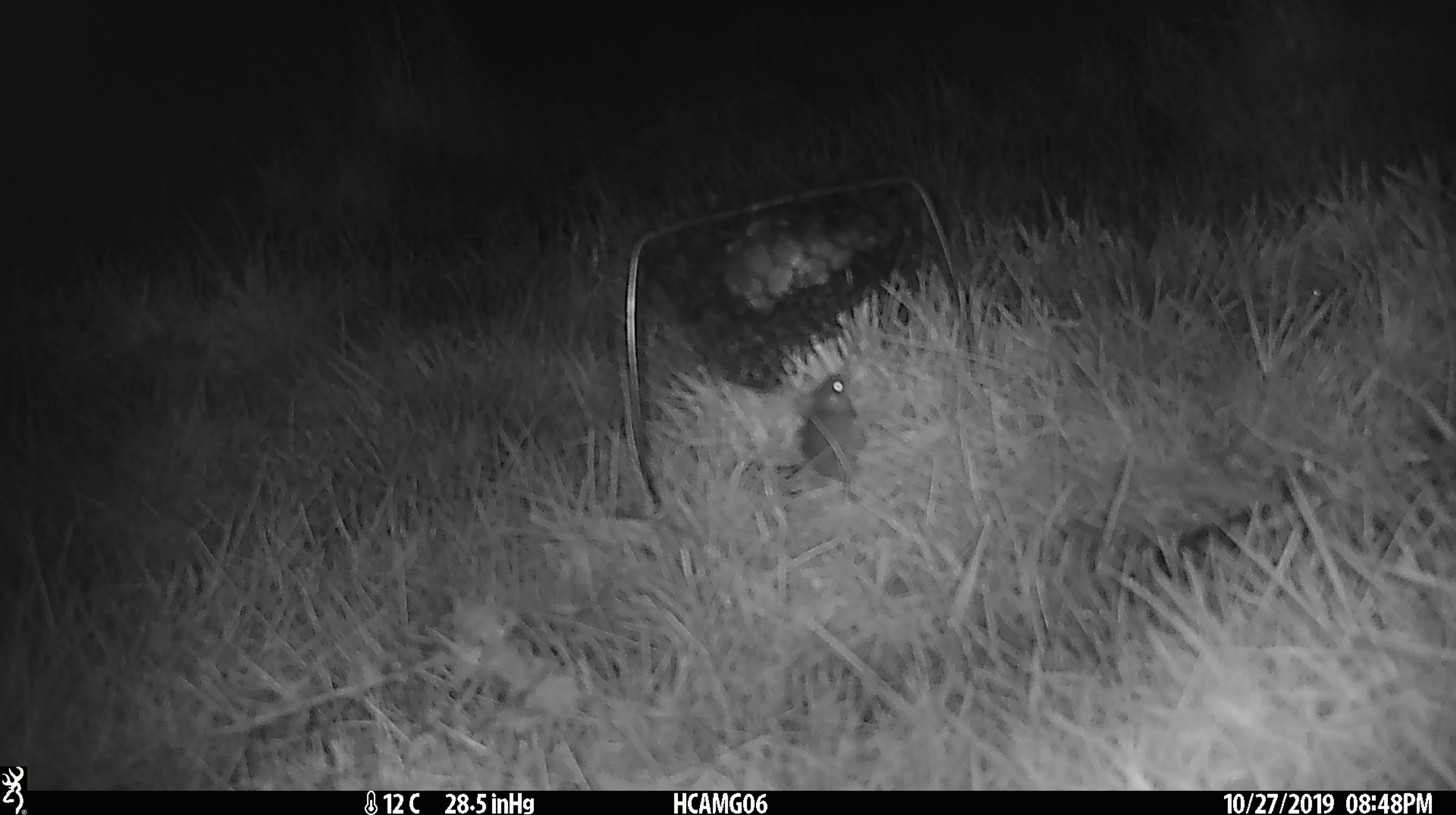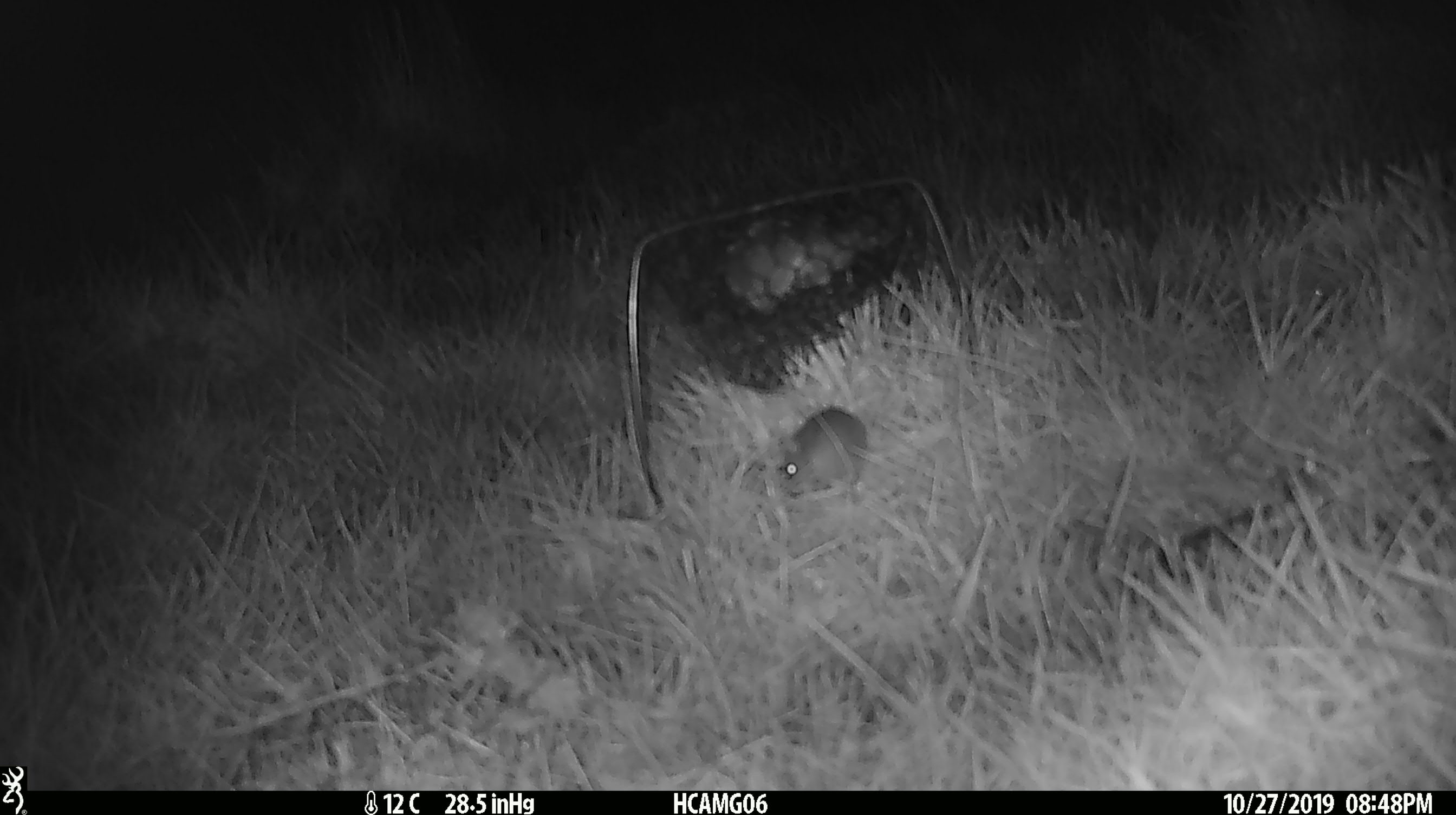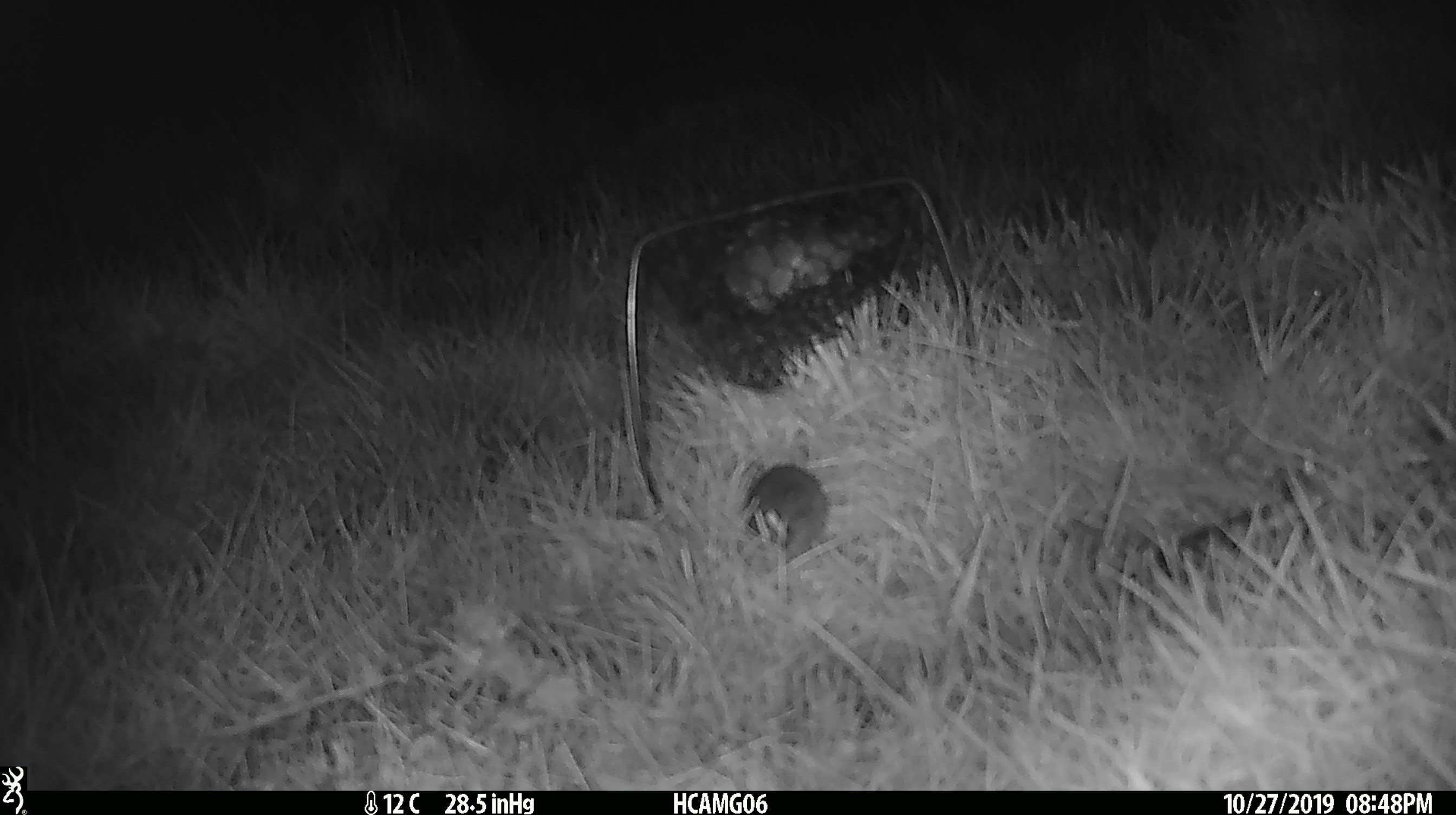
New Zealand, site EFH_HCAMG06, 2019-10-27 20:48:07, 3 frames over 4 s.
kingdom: Animalia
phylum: Chordata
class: Mammalia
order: Rodentia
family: Muridae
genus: Mus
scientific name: Mus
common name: mouse